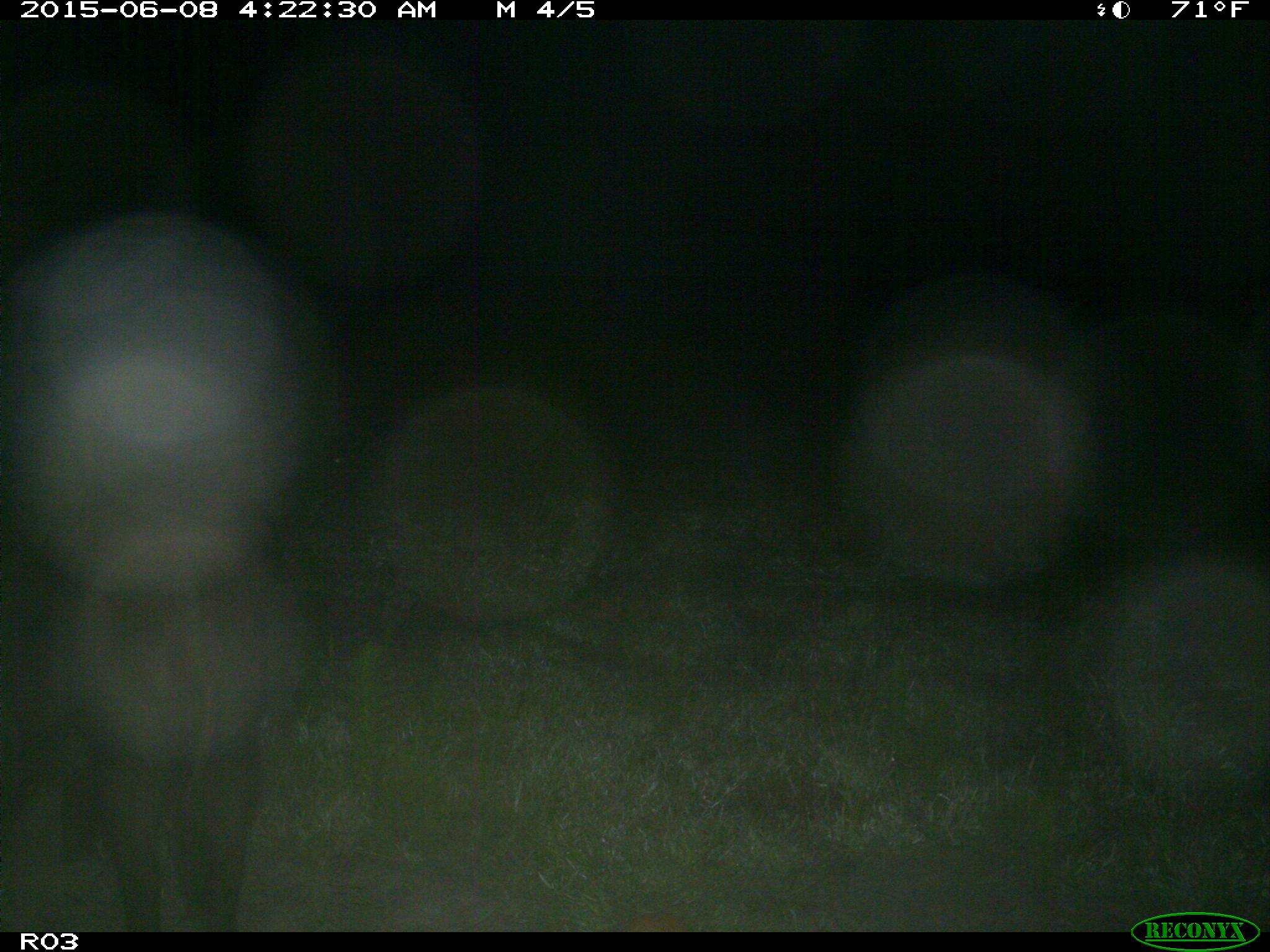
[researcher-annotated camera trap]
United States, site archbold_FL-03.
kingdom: Animalia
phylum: Chordata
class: Mammalia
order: Artiodactyla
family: Suidae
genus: Sus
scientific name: Sus scrofa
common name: wild boar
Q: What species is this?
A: Sus scrofa (wild boar).